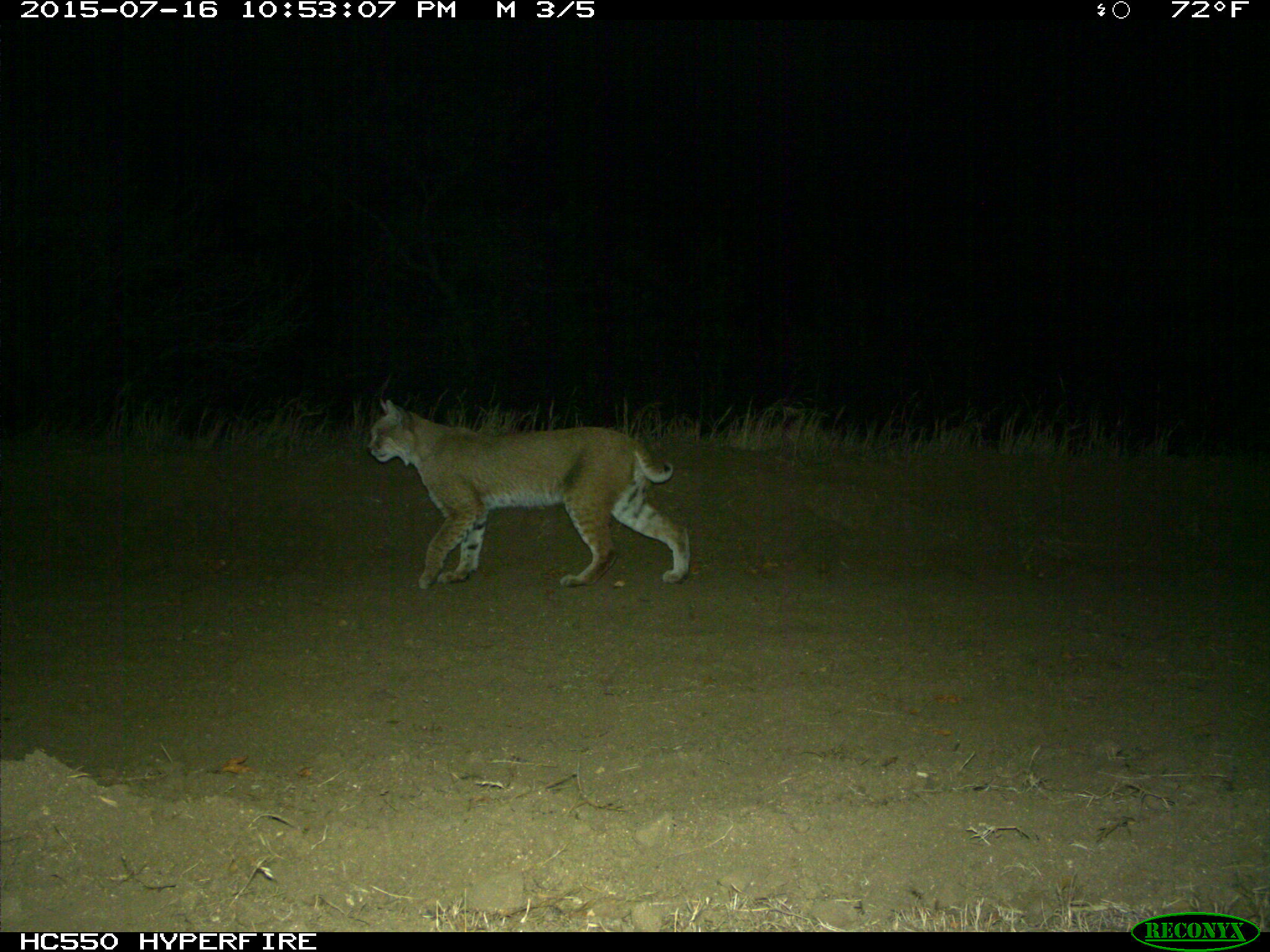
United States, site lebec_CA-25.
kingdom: Animalia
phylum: Chordata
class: Mammalia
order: Carnivora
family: Felidae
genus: Lynx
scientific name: Lynx rufus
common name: bobcat